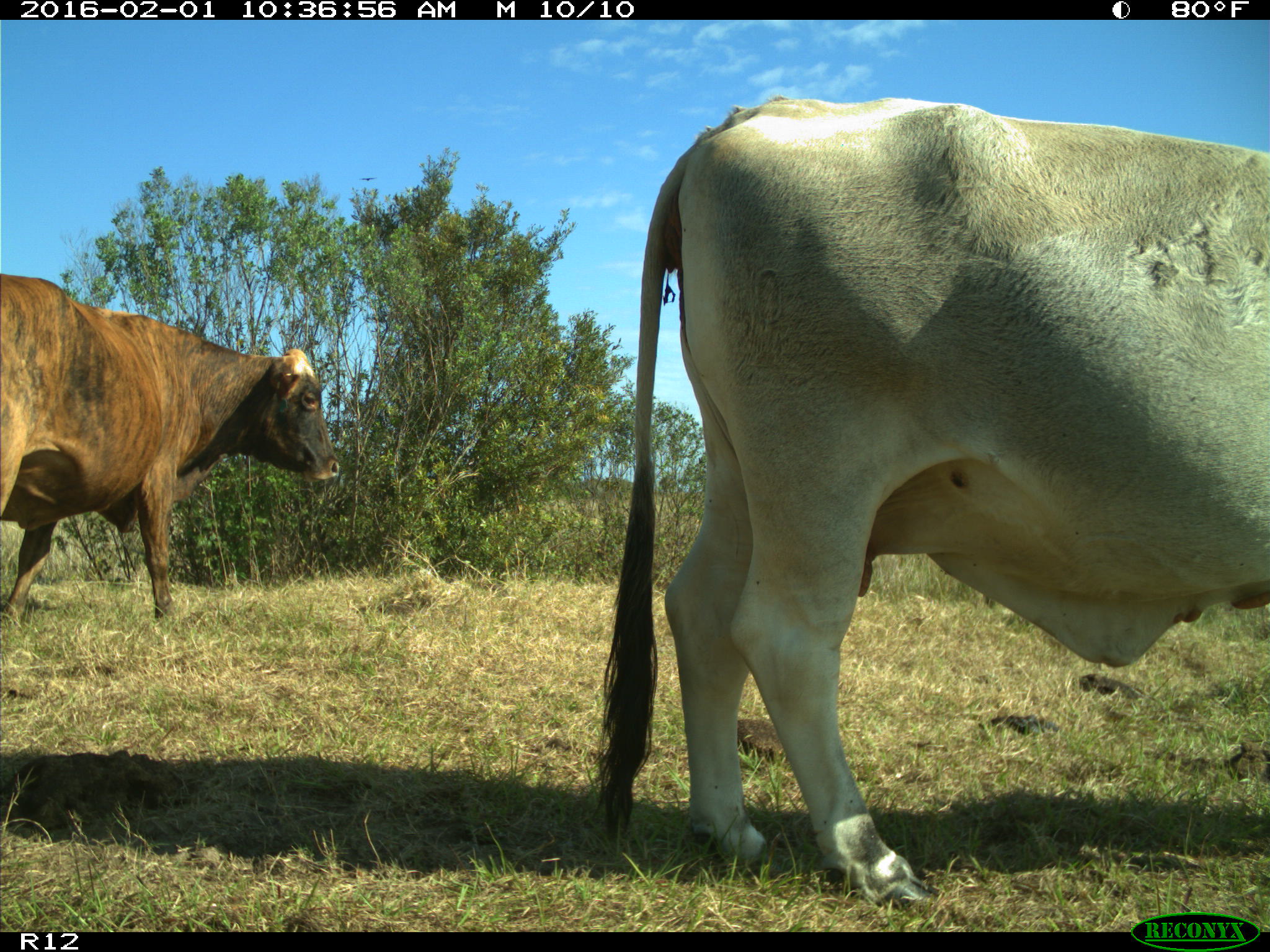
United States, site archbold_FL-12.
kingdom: Animalia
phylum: Chordata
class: Mammalia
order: Artiodactyla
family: Bovidae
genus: Bos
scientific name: Bos taurus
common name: domestic cow